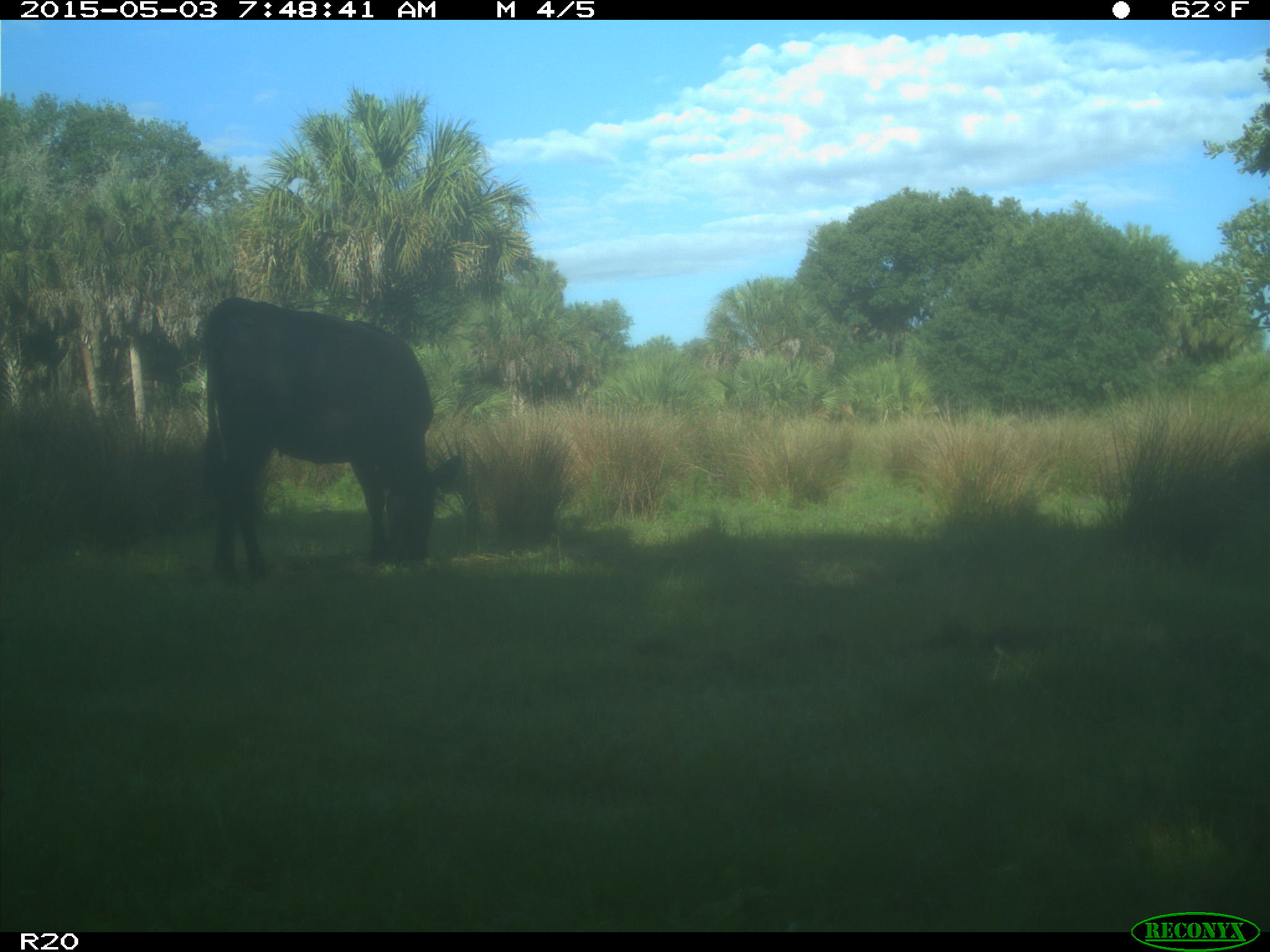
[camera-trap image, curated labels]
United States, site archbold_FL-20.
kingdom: Animalia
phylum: Chordata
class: Mammalia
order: Artiodactyla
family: Bovidae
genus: Bos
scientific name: Bos taurus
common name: domestic cow